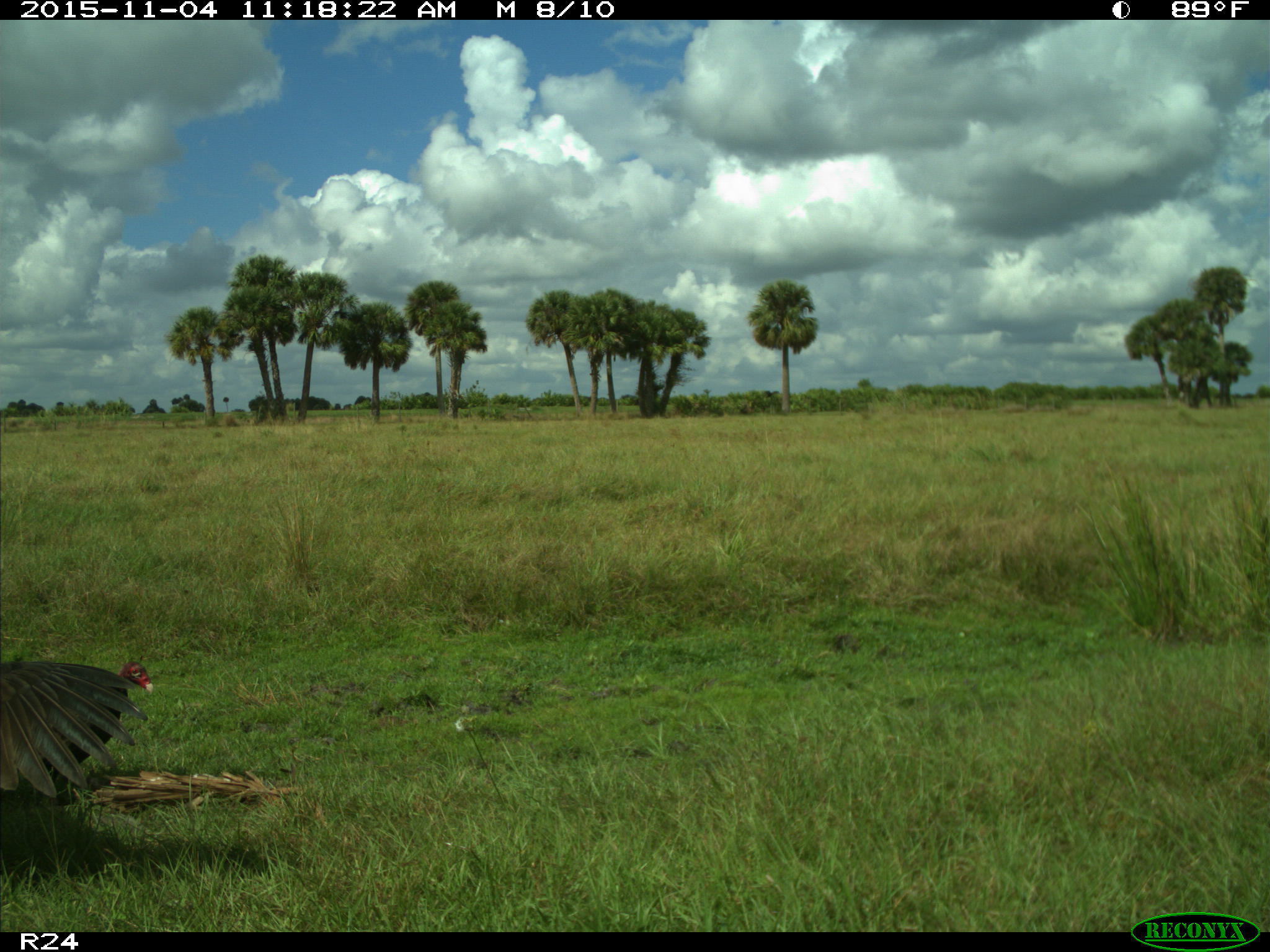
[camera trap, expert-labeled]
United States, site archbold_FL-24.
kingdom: Animalia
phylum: Chordata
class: Aves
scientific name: Aves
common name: birds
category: unidentified bird